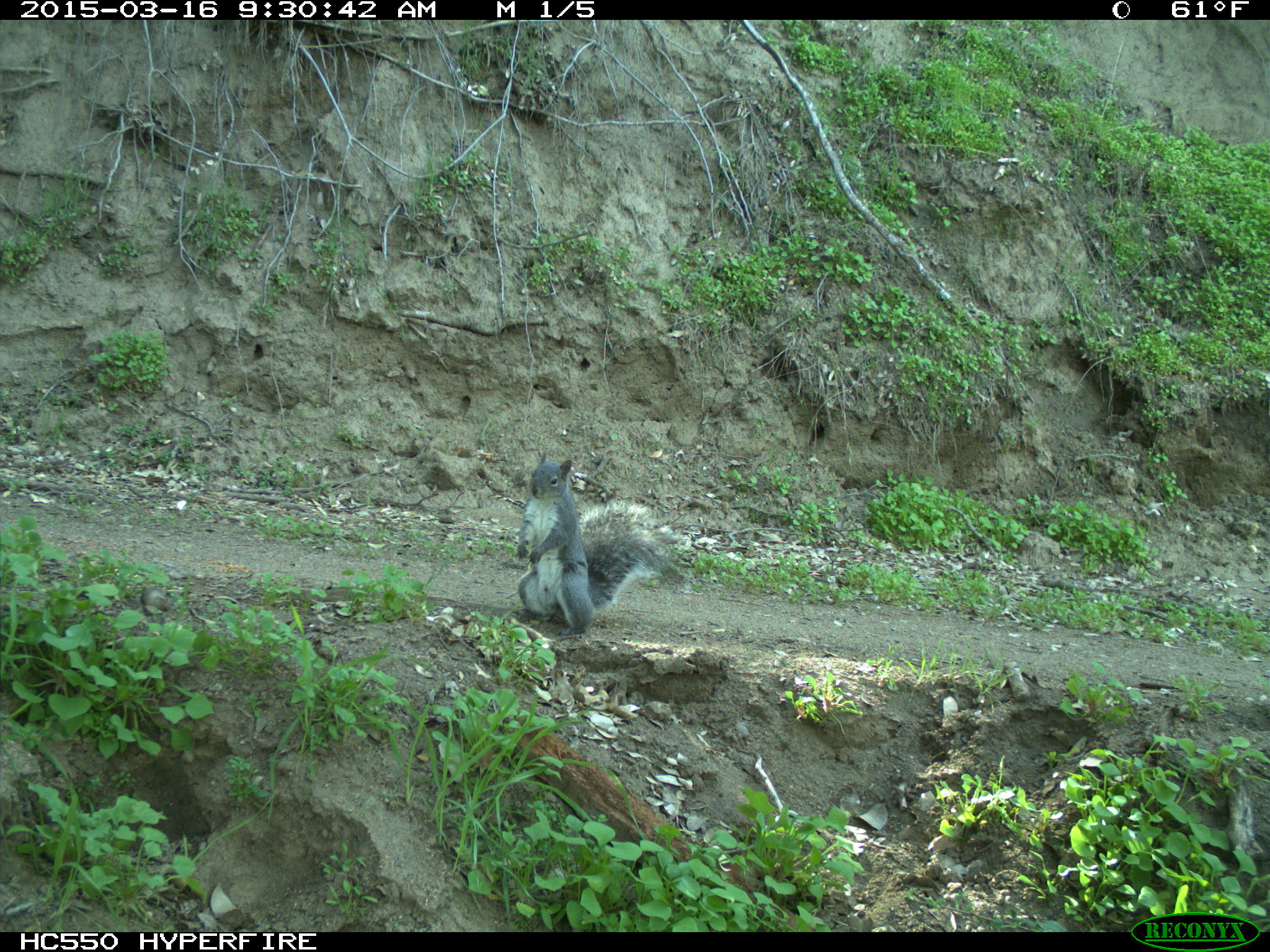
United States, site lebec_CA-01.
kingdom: Animalia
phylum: Chordata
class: Mammalia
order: Rodentia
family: Sciuridae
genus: Sciurus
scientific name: Sciurus carolinensis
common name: eastern gray squirrel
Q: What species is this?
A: Sciurus carolinensis (eastern gray squirrel).